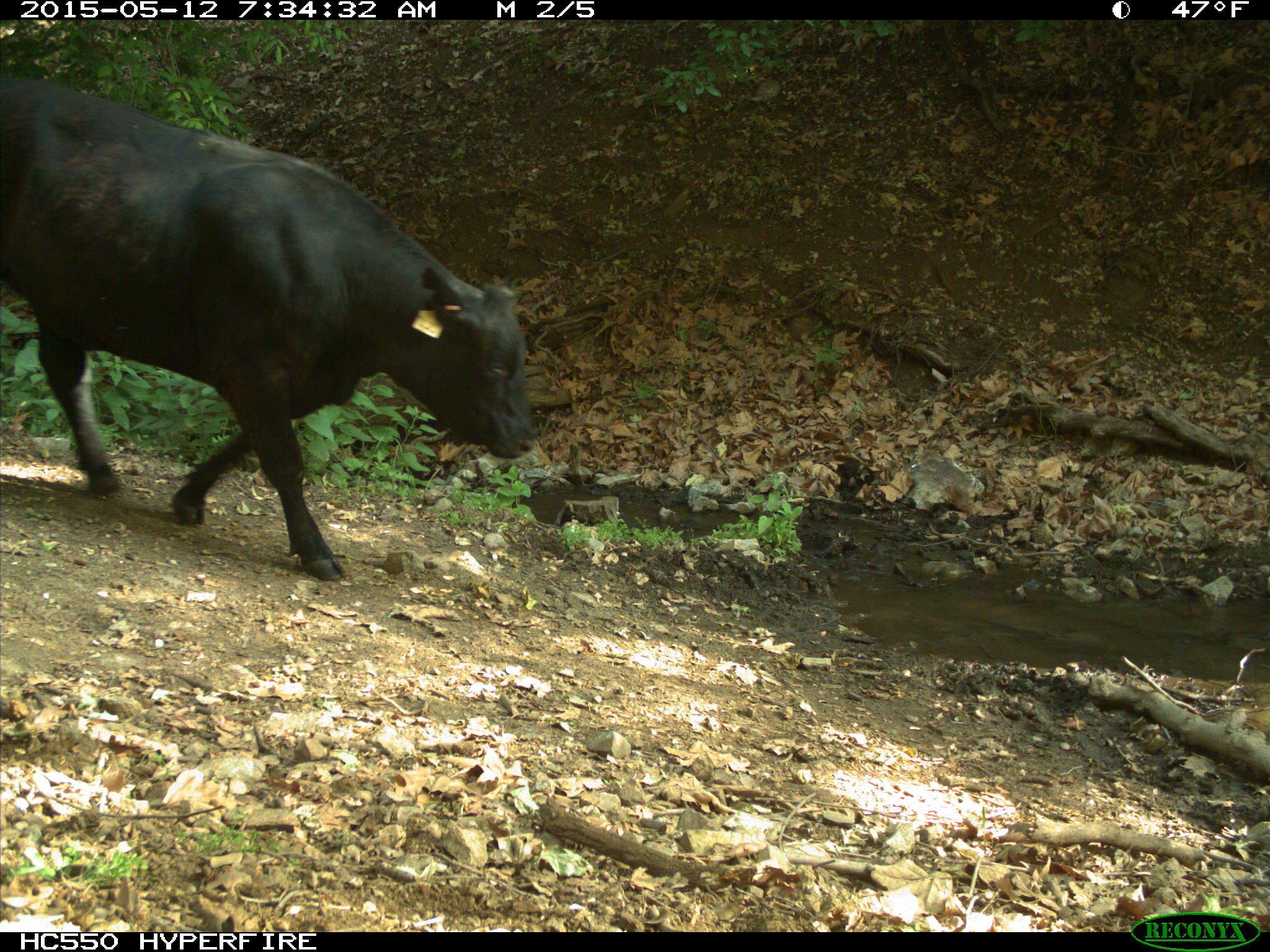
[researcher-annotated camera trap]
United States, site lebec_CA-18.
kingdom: Animalia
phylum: Chordata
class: Mammalia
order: Artiodactyla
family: Bovidae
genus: Bos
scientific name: Bos taurus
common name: domestic cow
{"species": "Bos taurus (domestic cow)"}